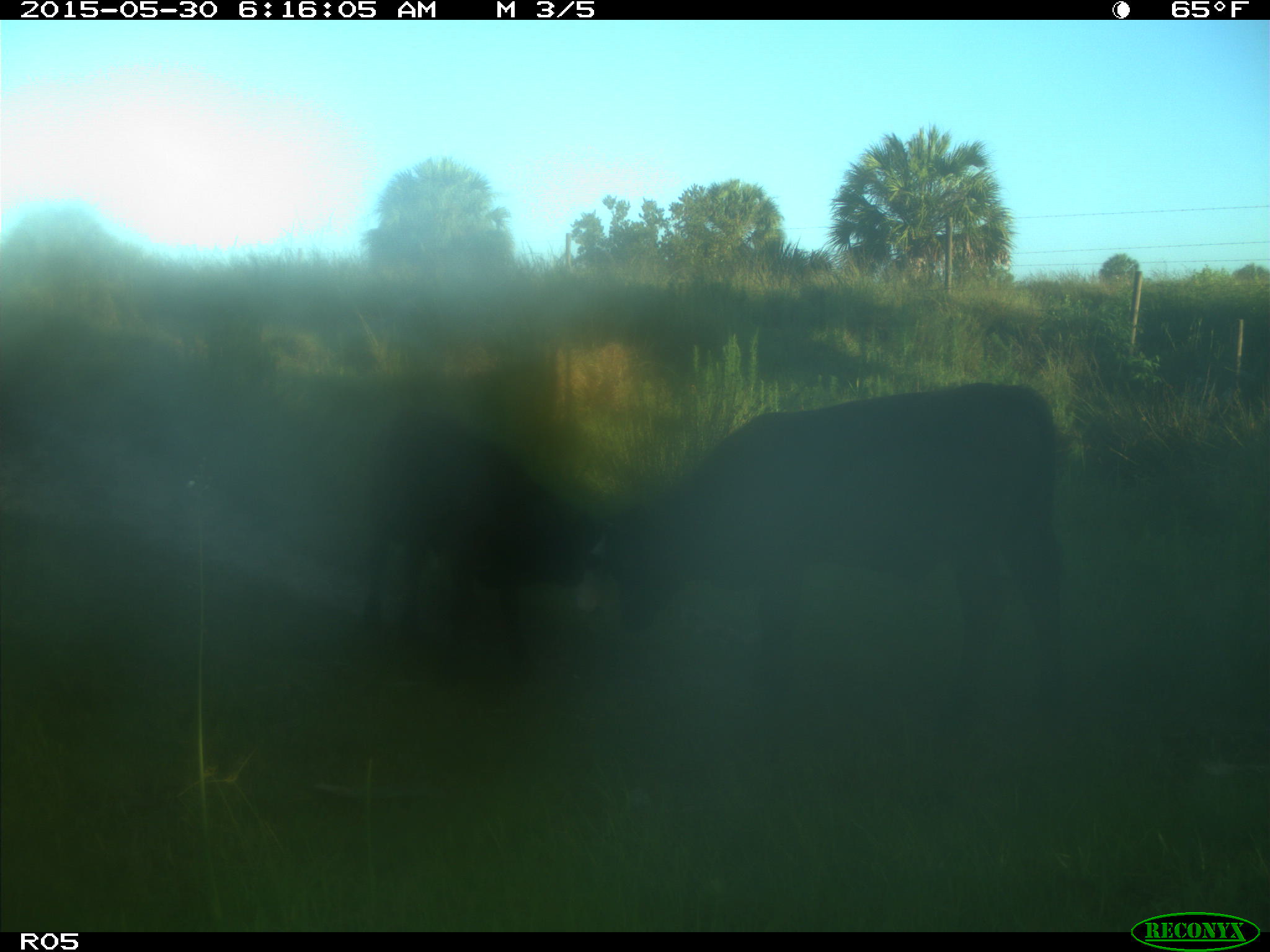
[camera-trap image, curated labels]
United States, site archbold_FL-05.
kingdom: Animalia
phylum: Chordata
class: Mammalia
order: Artiodactyla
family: Bovidae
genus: Bos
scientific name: Bos taurus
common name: domestic cow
Bos taurus (domestic cow).